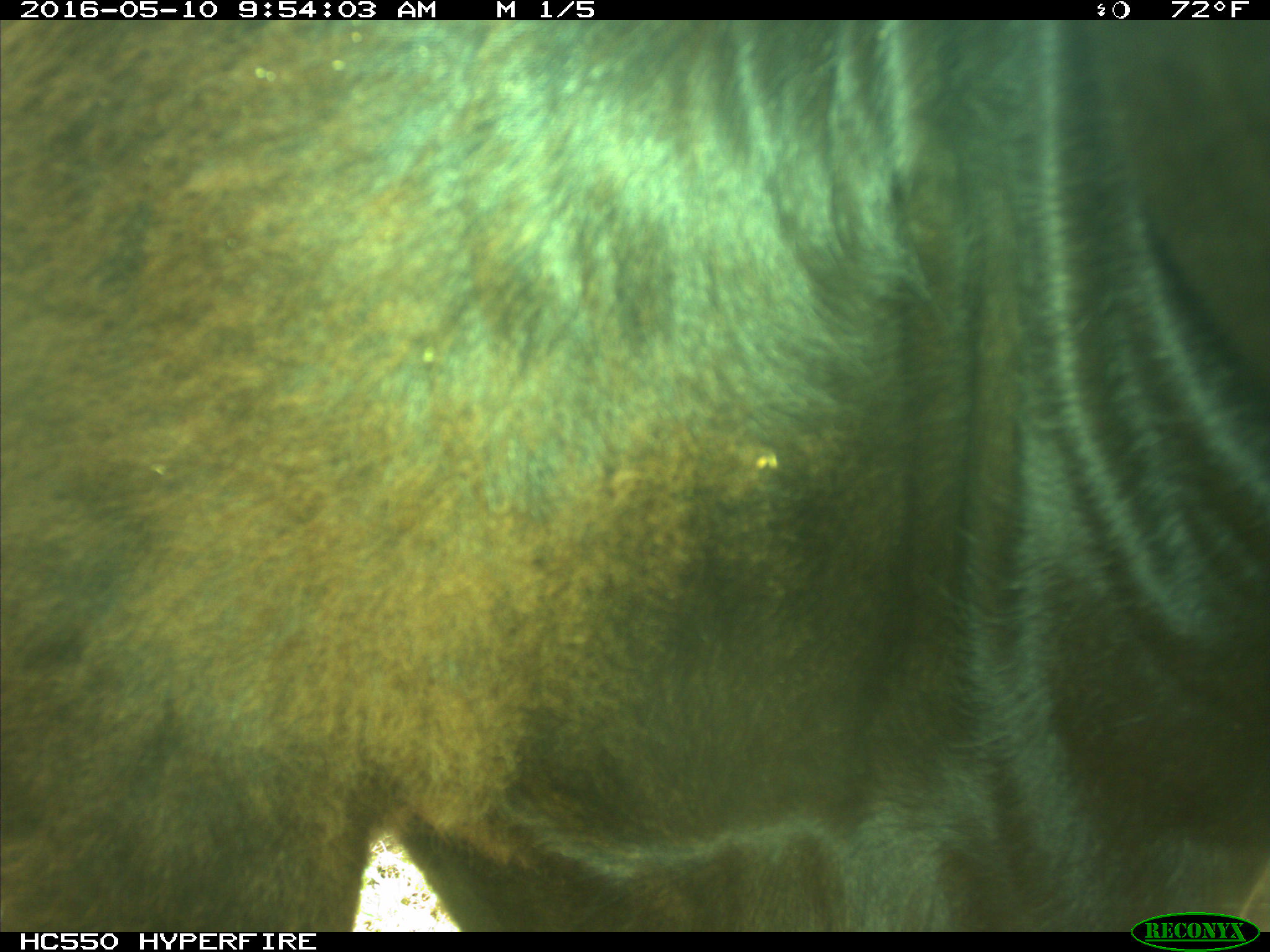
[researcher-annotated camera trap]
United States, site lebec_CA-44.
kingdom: Animalia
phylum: Chordata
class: Mammalia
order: Artiodactyla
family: Bovidae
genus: Bos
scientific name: Bos taurus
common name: domestic cow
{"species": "Bos taurus (domestic cow)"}